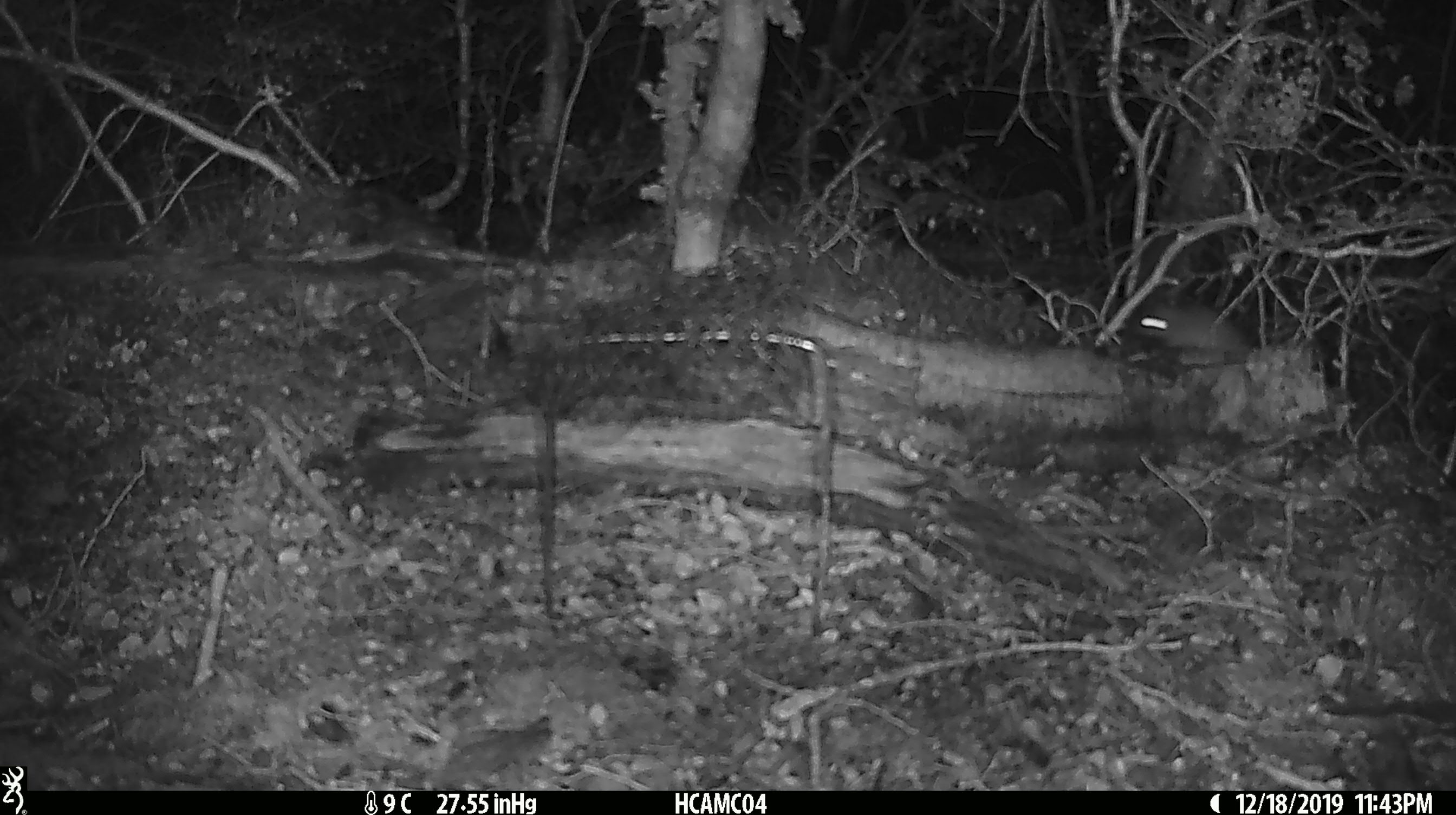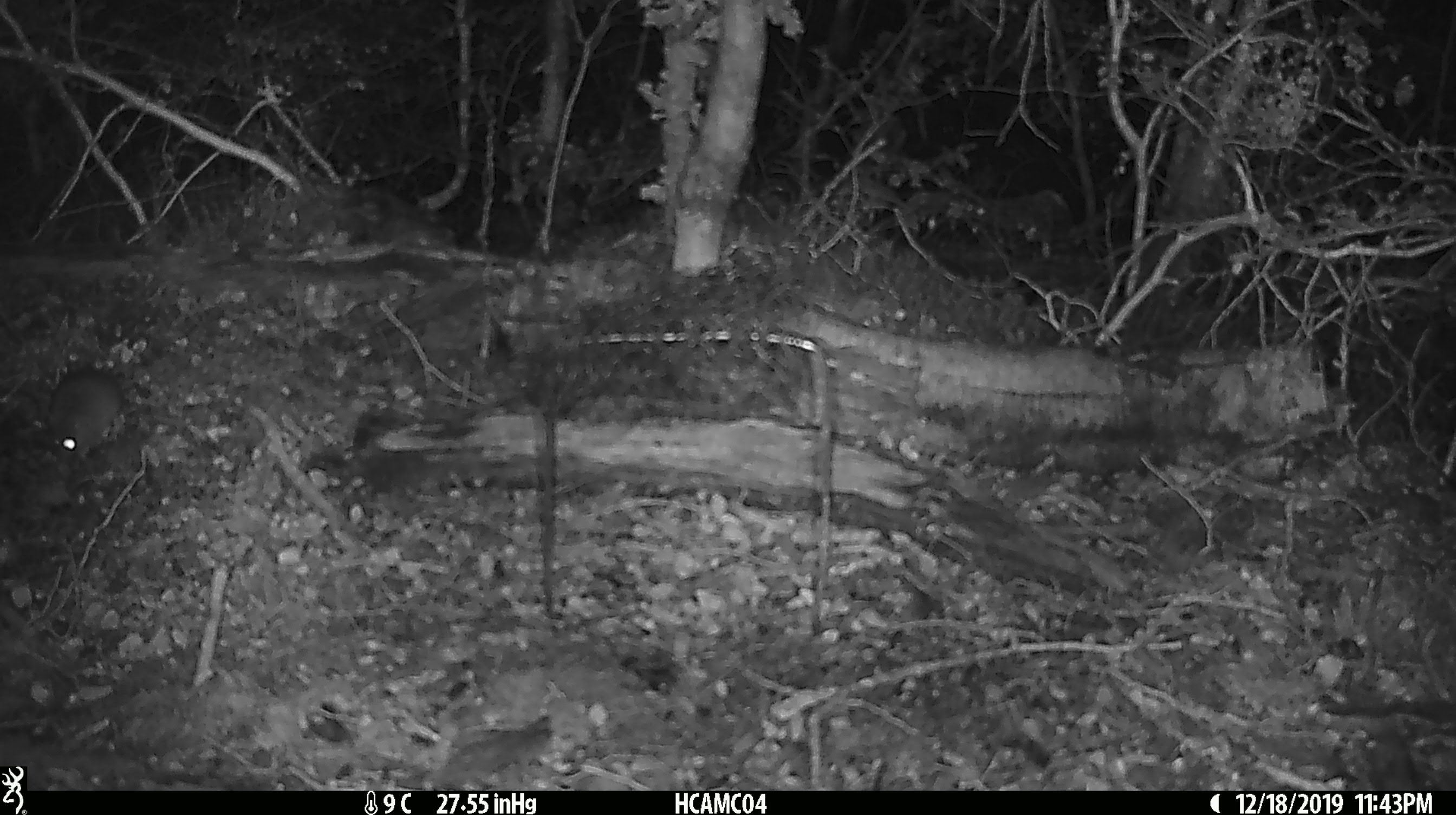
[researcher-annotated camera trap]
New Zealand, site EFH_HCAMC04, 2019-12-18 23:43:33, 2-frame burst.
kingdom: Animalia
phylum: Chordata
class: Mammalia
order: Rodentia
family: Muridae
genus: Mus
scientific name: Mus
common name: mouse